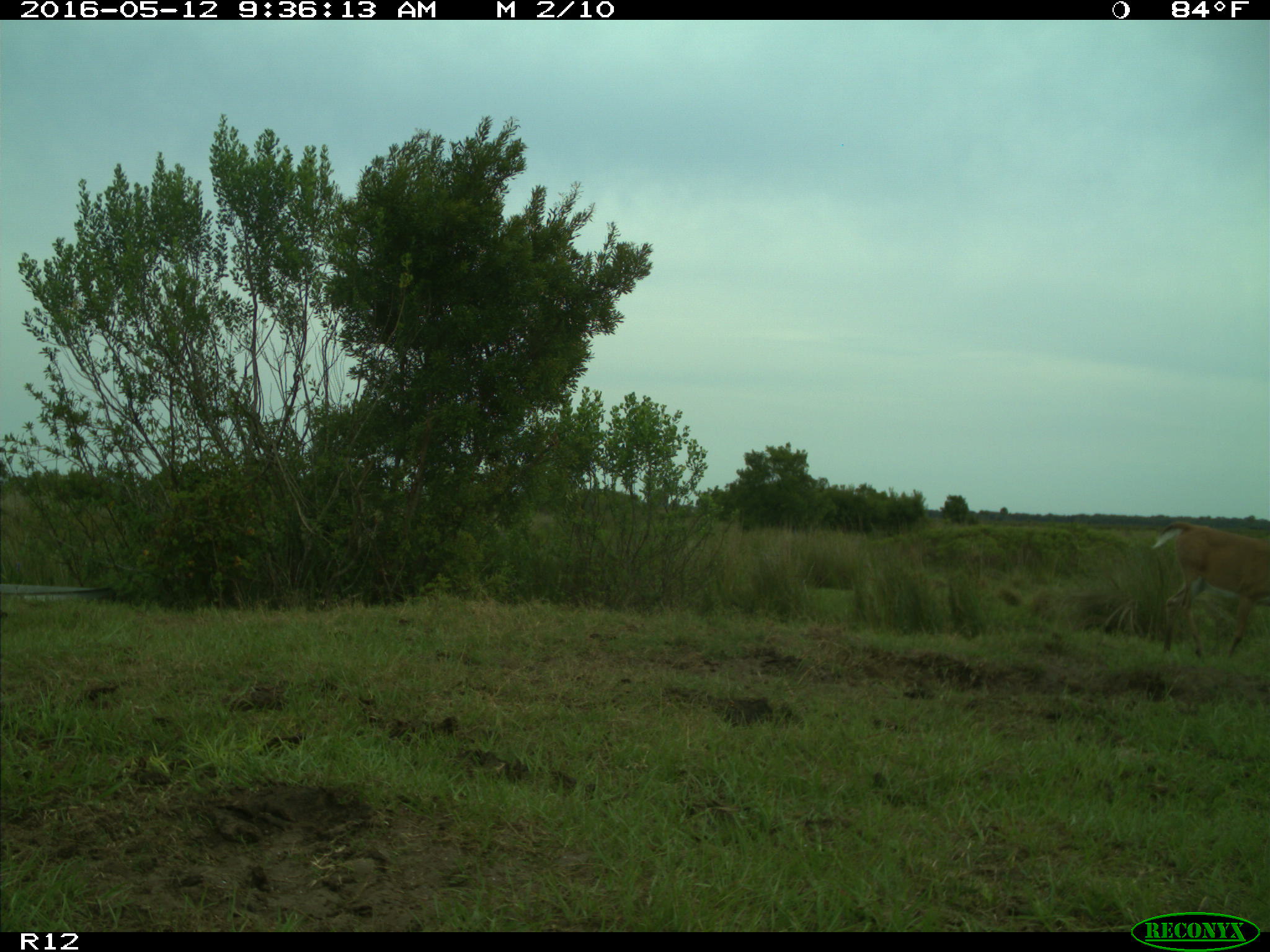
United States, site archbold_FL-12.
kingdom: Animalia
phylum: Chordata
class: Mammalia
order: Artiodactyla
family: Cervidae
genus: Odocoileus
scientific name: Odocoileus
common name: deer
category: unidentified deer